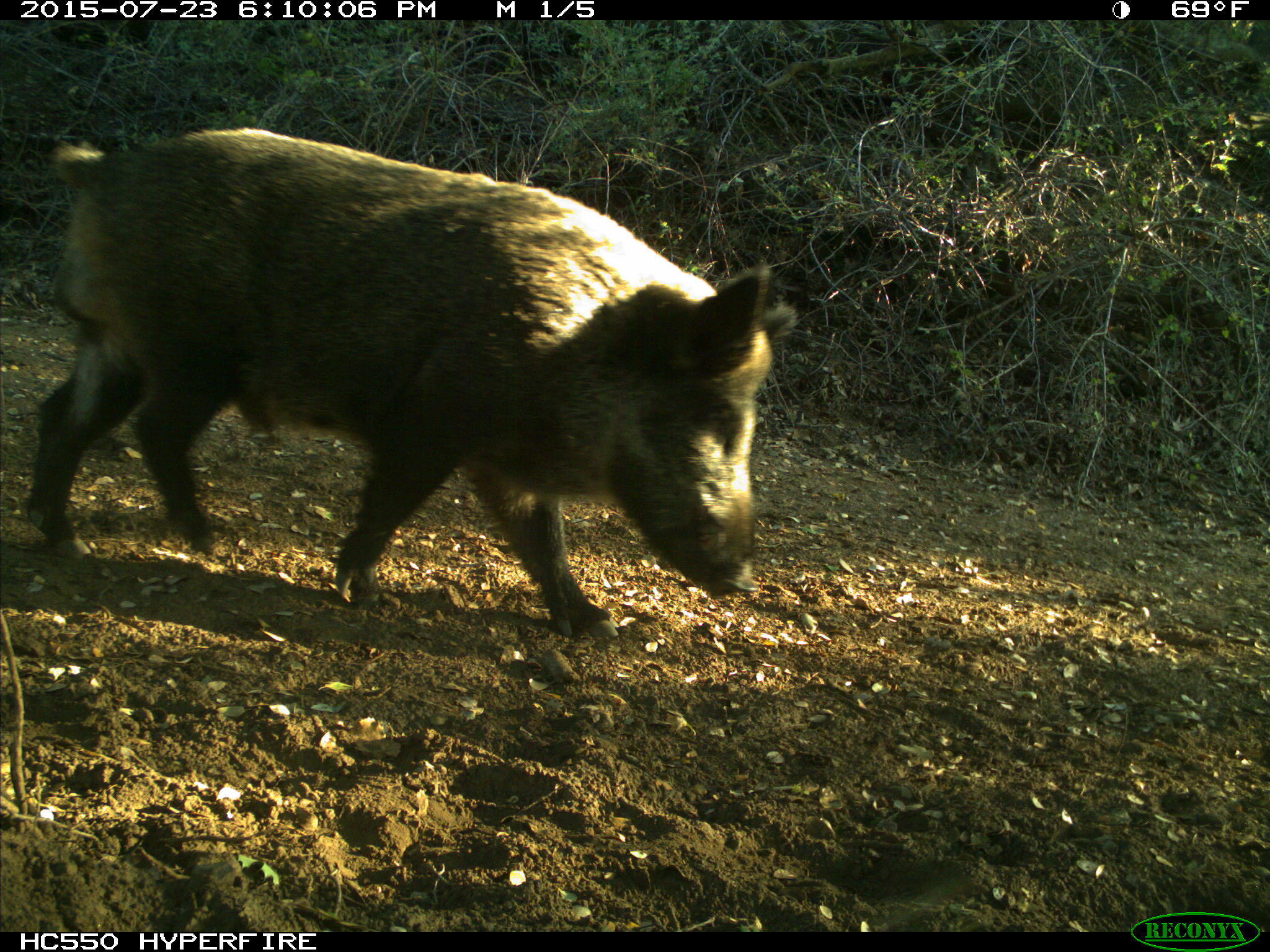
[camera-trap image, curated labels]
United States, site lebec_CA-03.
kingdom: Animalia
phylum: Chordata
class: Mammalia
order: Artiodactyla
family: Suidae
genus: Sus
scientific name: Sus scrofa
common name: wild boar